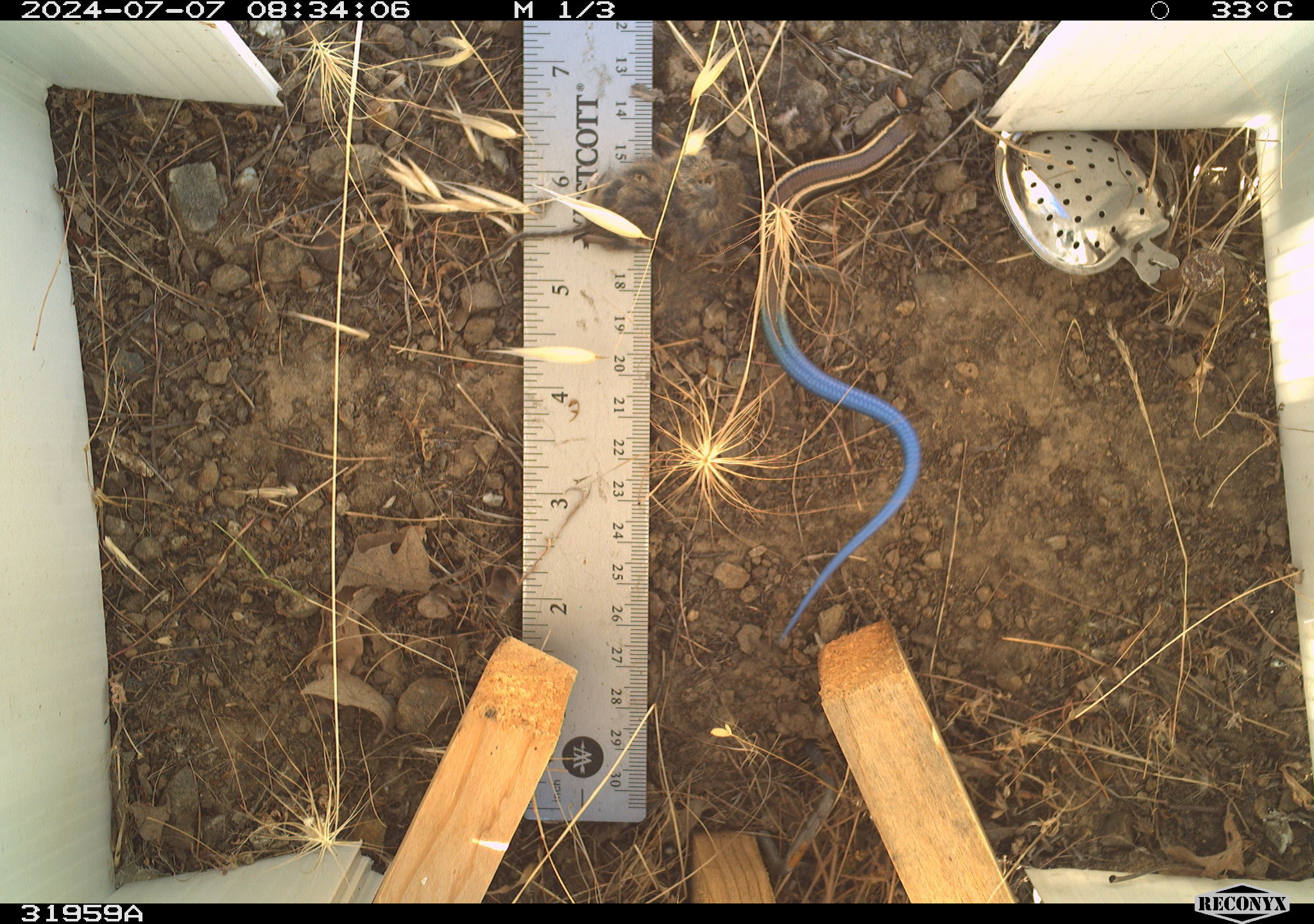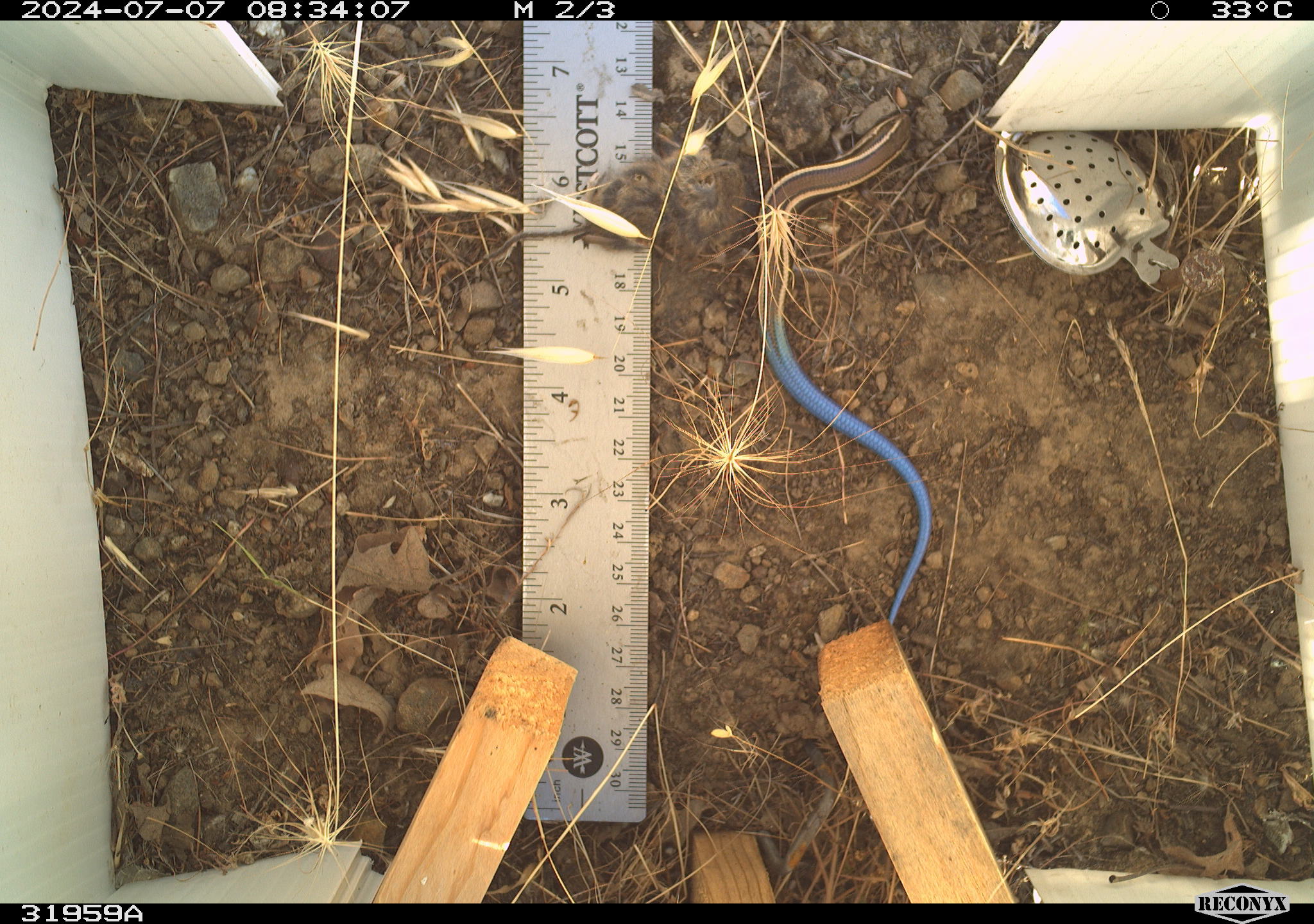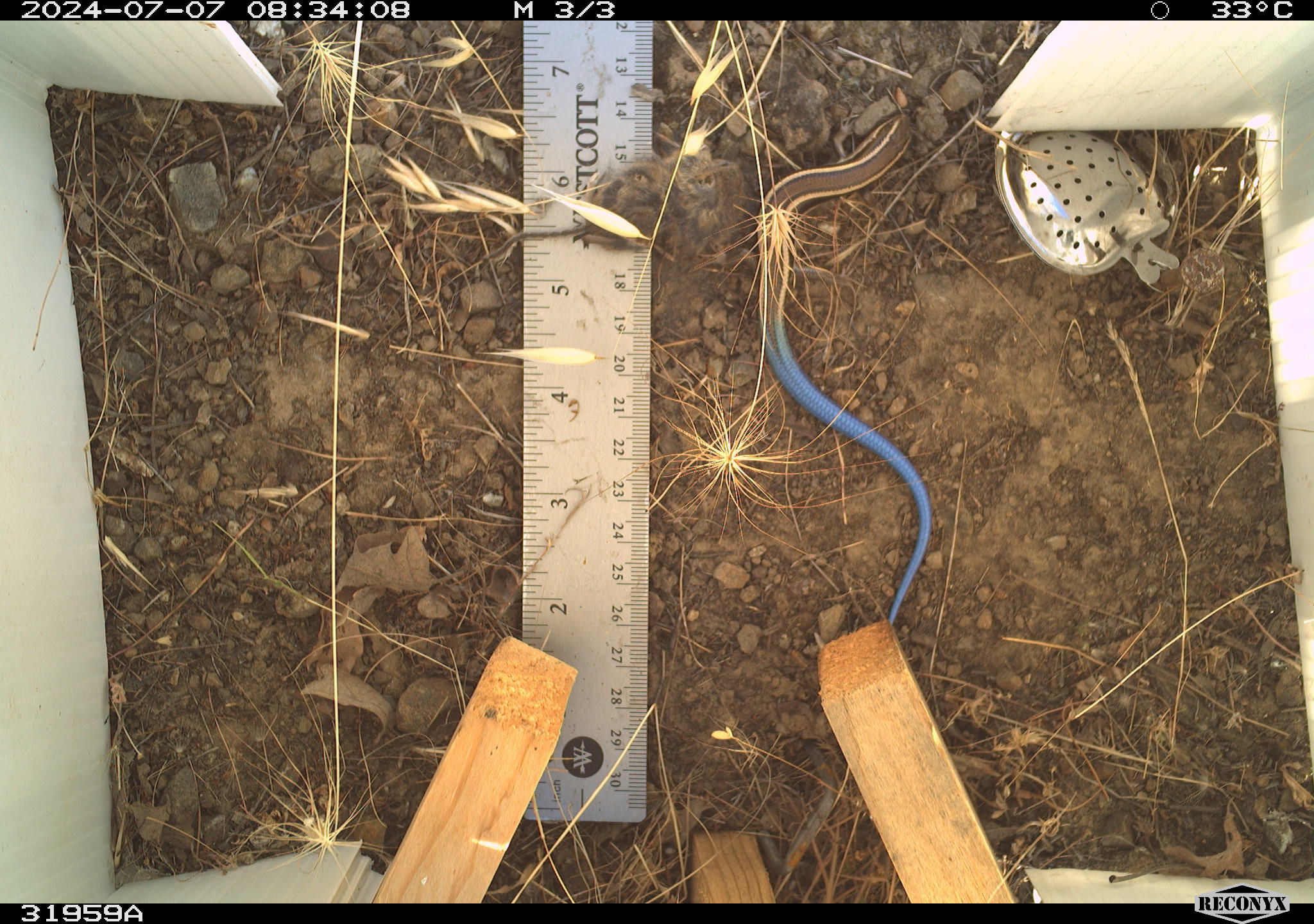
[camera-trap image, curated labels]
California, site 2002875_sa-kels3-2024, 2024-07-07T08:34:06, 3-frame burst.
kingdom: Animalia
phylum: Chordata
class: Reptilia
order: Squamata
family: Scincidae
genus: Plestiodon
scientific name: Plestiodon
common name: blue-tailed skinks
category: plestiodon species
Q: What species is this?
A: Plestiodon species (blue-tailed skinks) (Plestiodon).